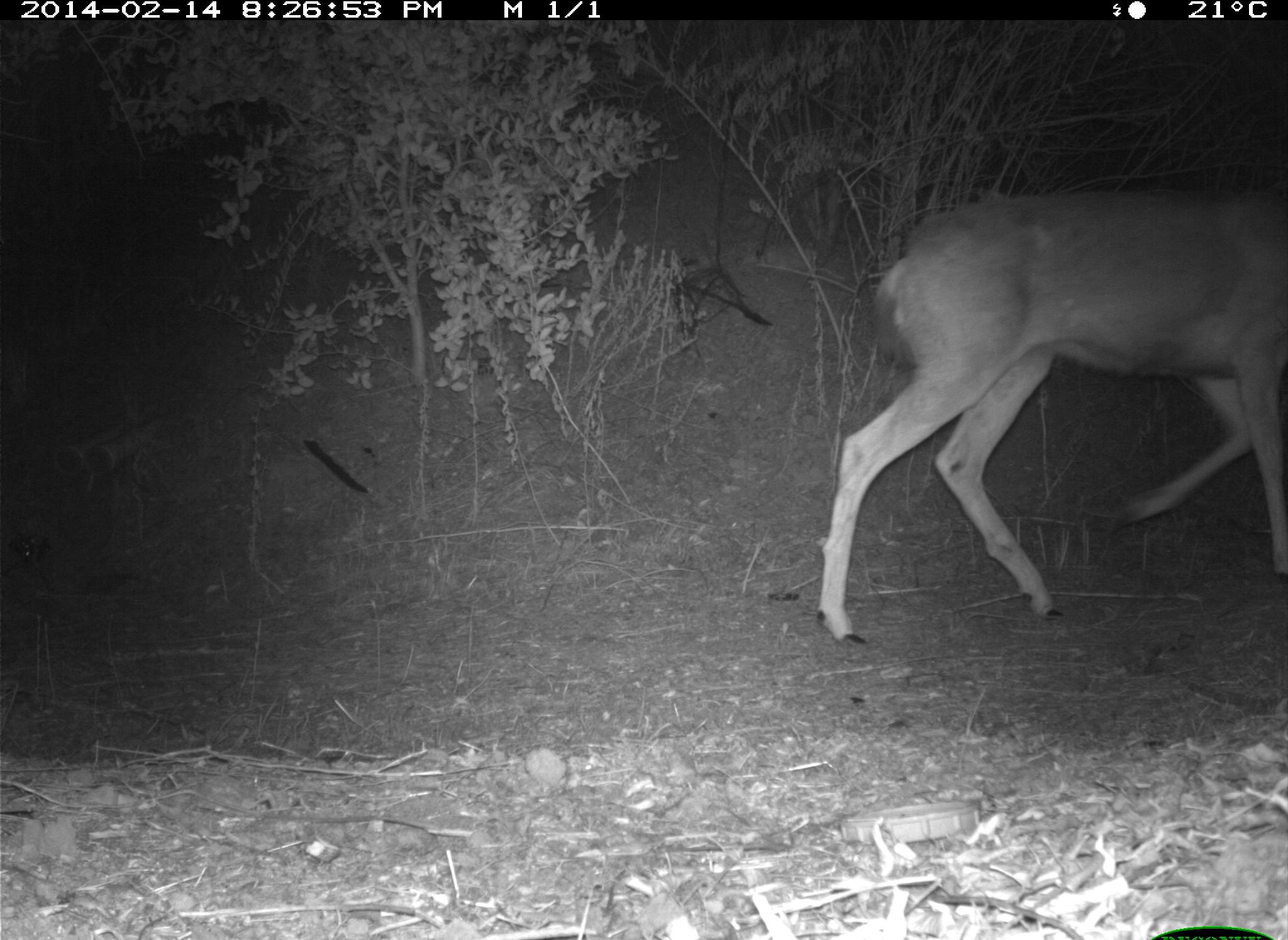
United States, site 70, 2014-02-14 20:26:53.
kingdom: Animalia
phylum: Chordata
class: Mammalia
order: Artiodactyla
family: Cervidae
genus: Odocoileus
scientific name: Odocoileus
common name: deer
Deer (Odocoileus).